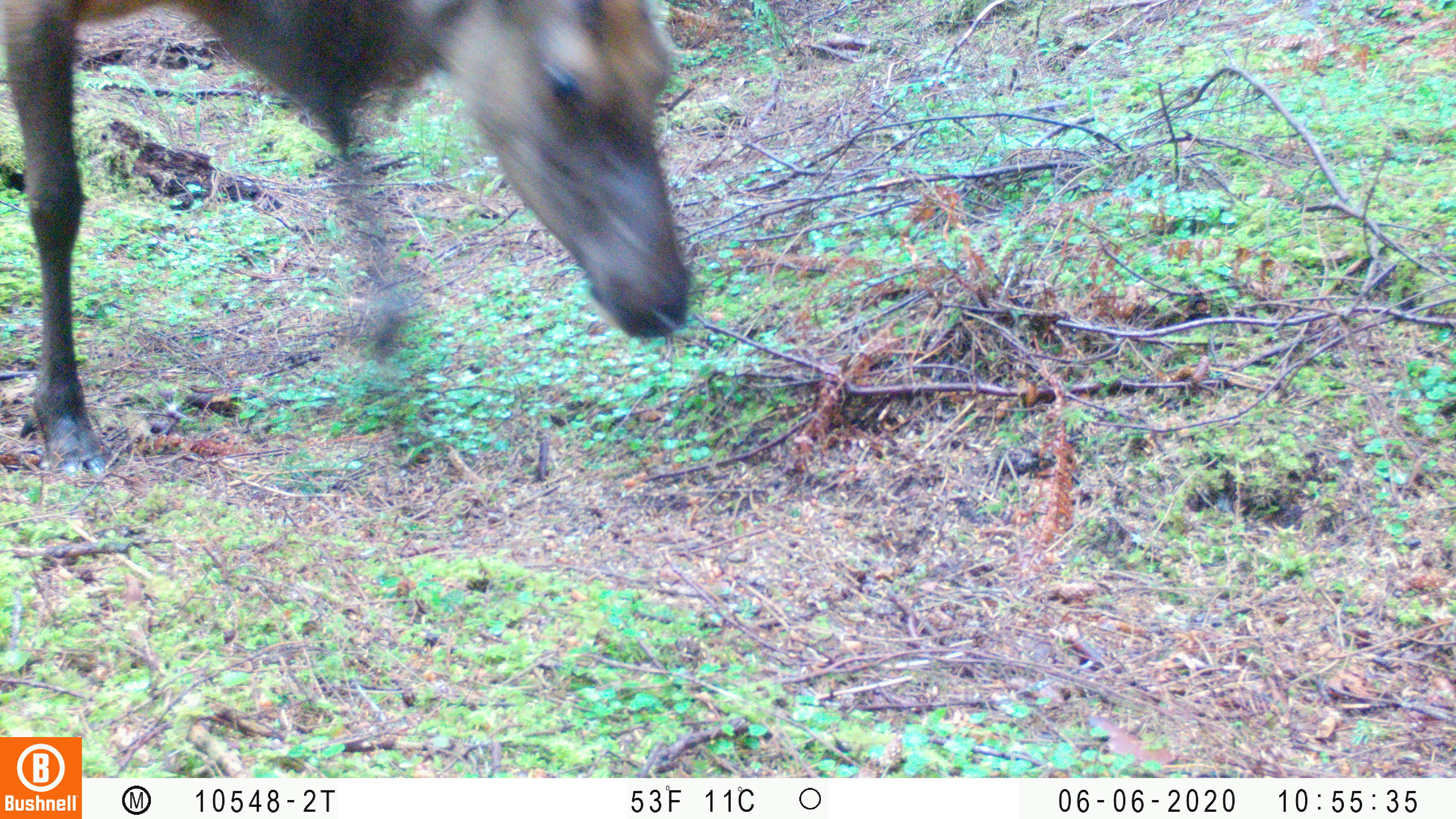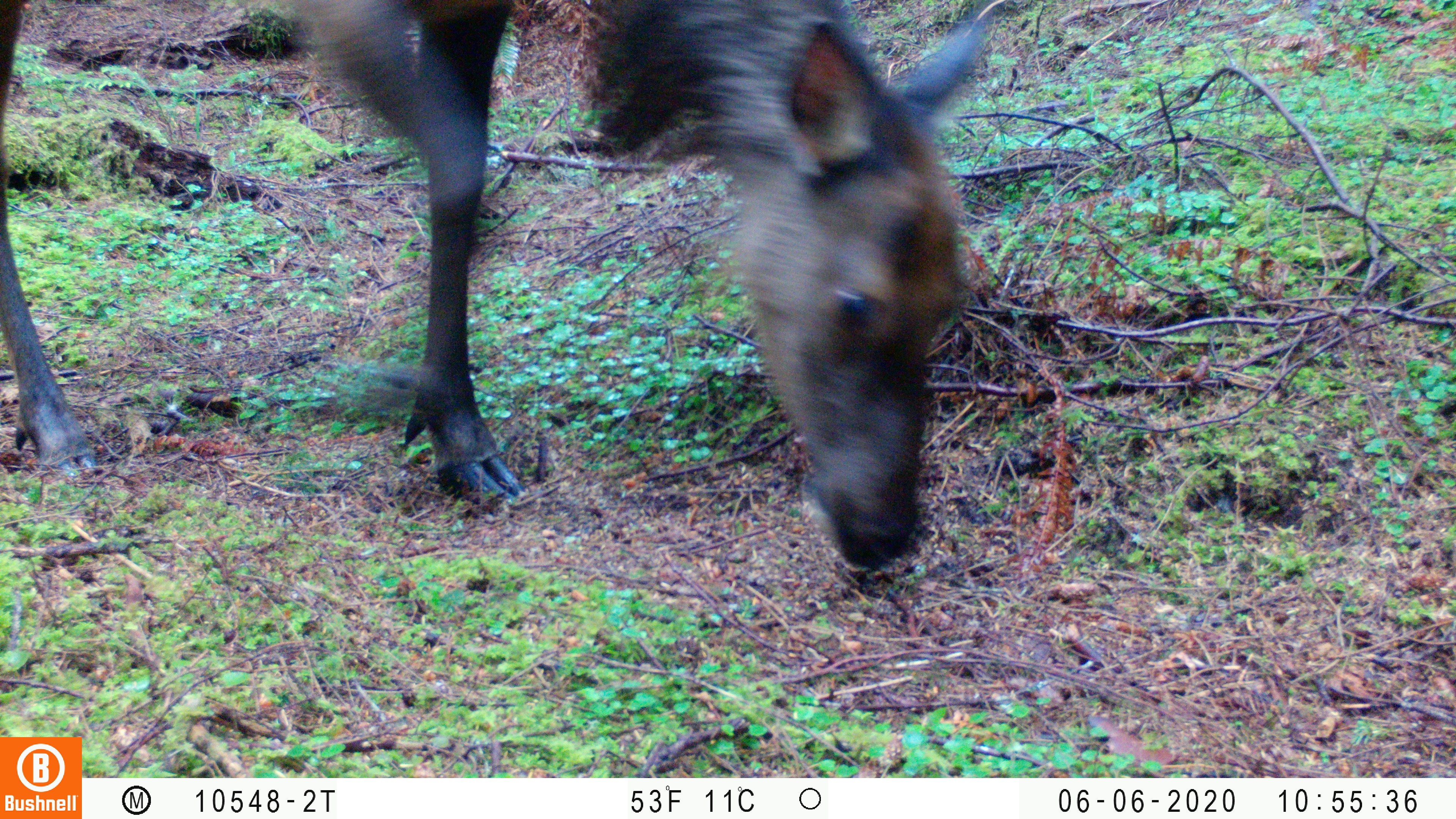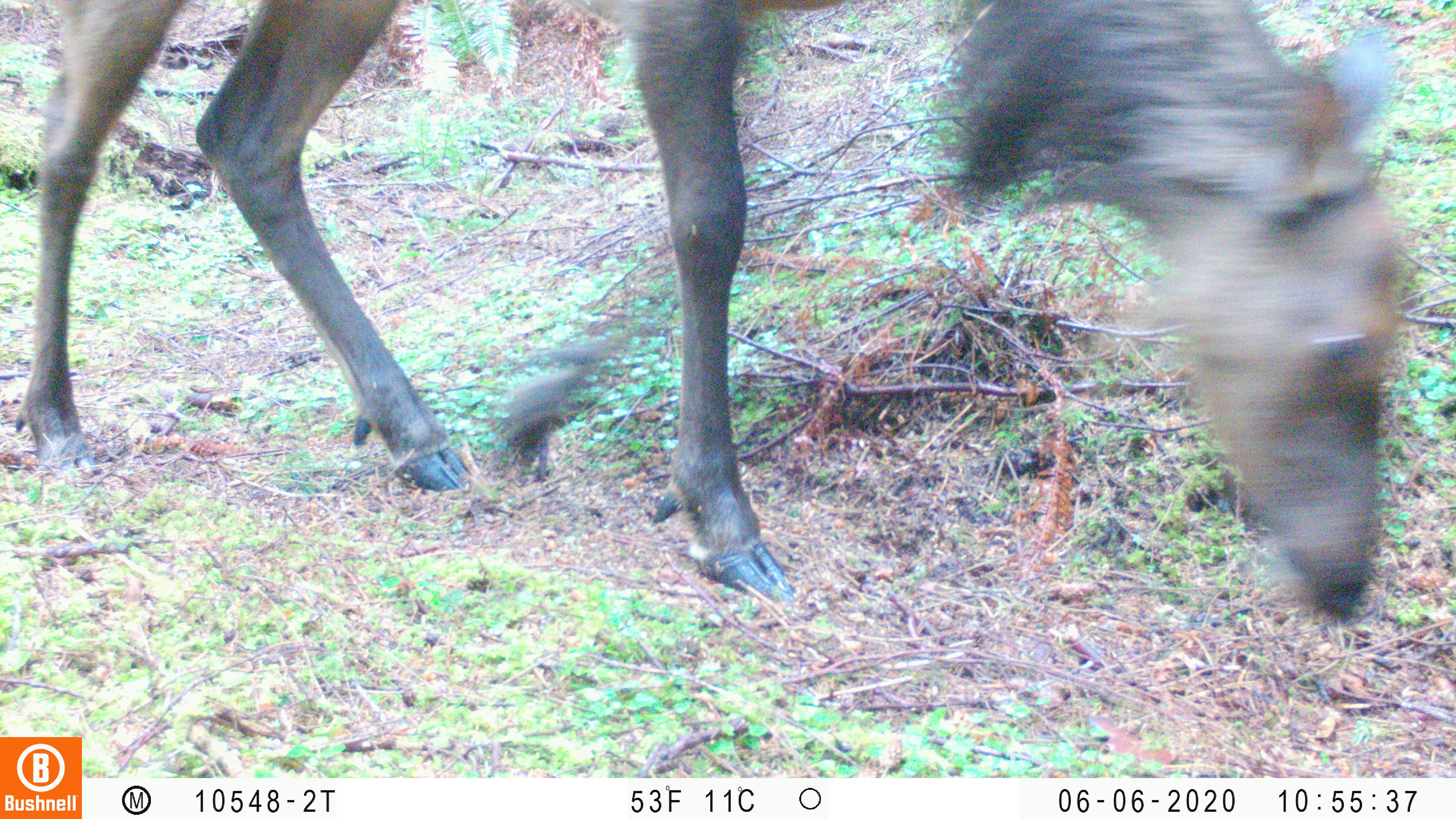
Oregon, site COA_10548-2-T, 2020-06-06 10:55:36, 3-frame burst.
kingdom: Animalia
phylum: Chordata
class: Mammalia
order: Artiodactyla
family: Cervidae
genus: Cervus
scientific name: Cervus canadensis roosevelti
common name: roosevelt elk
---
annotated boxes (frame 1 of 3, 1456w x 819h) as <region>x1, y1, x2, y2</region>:
roosevelt elk: <region>0, 2, 698, 484</region>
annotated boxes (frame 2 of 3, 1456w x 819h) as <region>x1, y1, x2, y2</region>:
roosevelt elk: <region>0, 0, 1011, 583</region>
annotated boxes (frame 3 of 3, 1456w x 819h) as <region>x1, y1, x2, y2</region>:
roosevelt elk: <region>12, 0, 1422, 630</region>